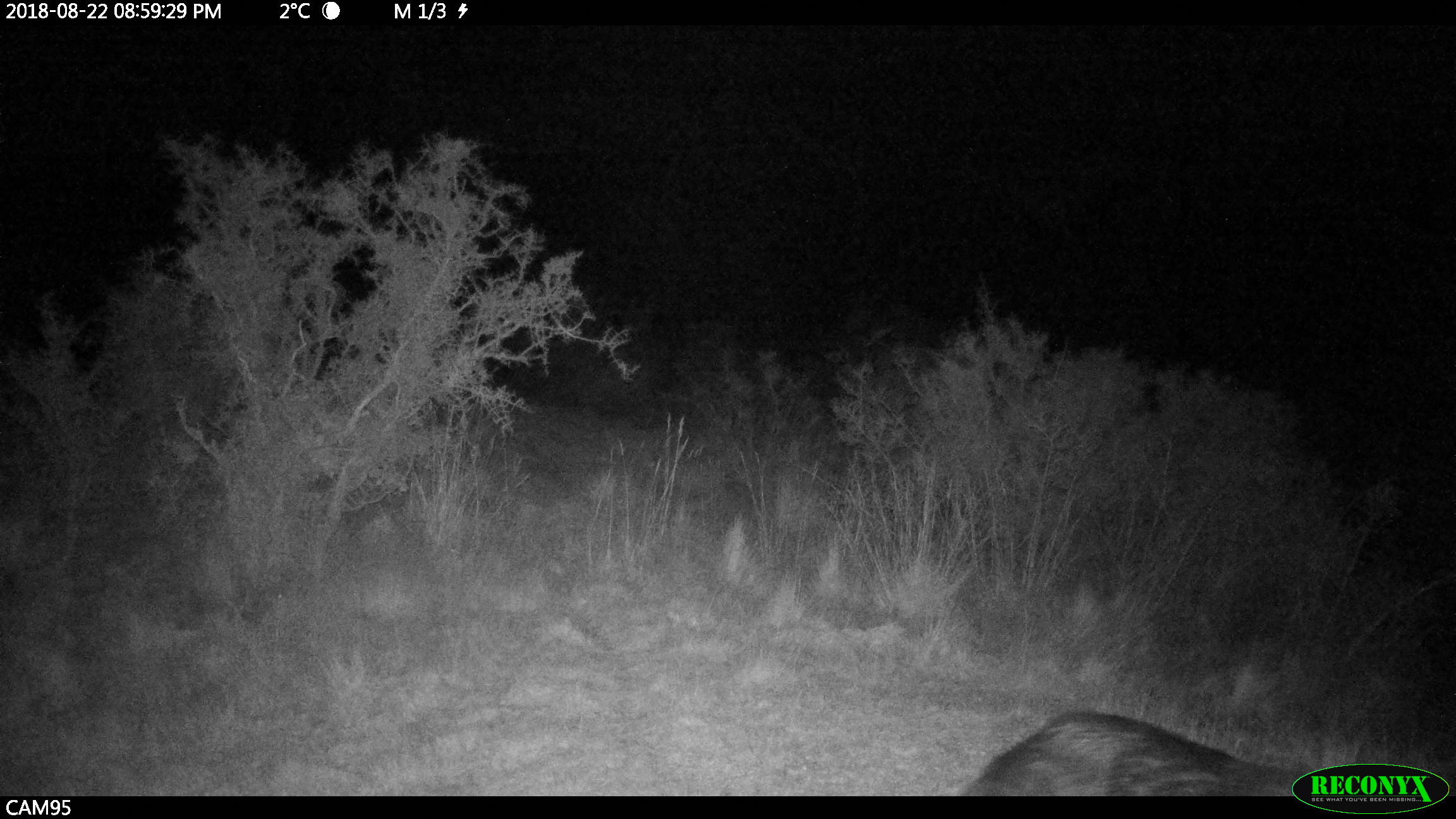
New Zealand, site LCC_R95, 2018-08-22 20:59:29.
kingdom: Animalia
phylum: Chordata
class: Mammalia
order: Artiodactyla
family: Suidae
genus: Sus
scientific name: Sus scrofa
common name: pig